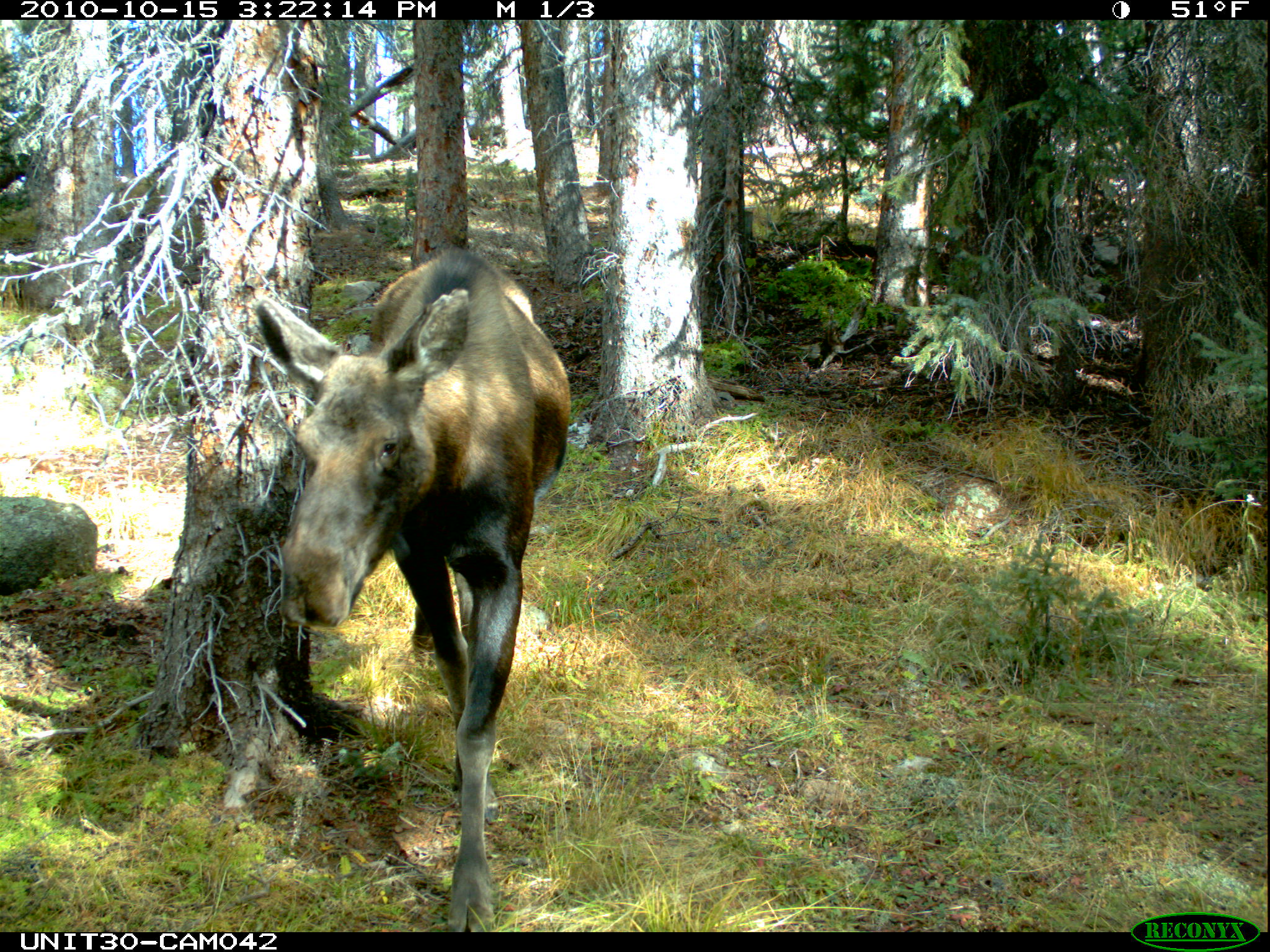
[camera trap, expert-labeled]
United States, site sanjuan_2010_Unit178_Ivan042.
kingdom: Animalia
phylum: Chordata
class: Mammalia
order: Artiodactyla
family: Cervidae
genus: Alces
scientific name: Alces alces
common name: moose